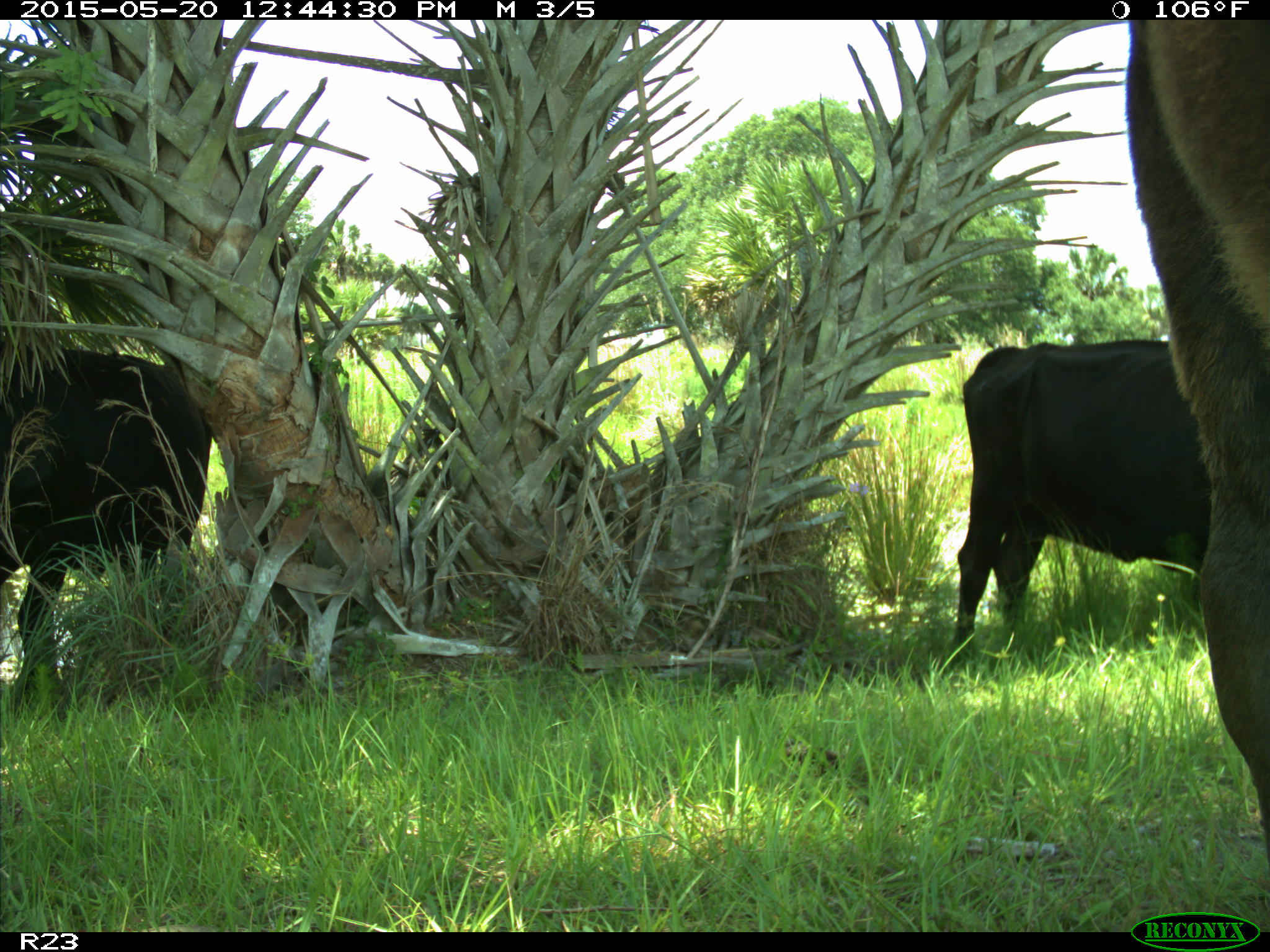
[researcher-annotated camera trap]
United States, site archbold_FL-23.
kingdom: Animalia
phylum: Chordata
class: Mammalia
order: Artiodactyla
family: Bovidae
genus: Bos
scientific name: Bos taurus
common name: domestic cow